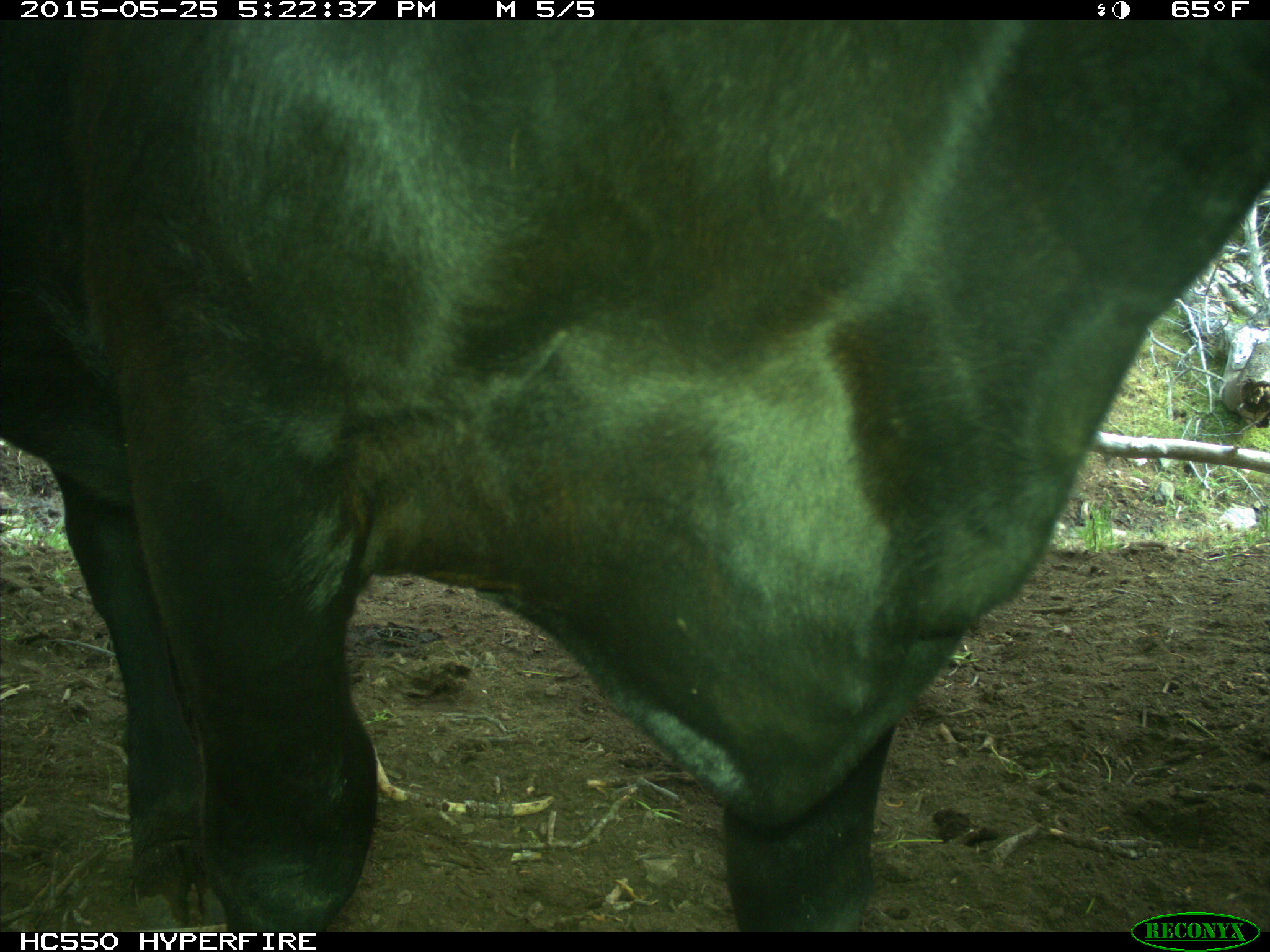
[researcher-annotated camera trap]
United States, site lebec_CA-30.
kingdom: Animalia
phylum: Chordata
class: Mammalia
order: Artiodactyla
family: Bovidae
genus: Bos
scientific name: Bos taurus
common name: domestic cow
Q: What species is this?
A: Bos taurus (domestic cow).